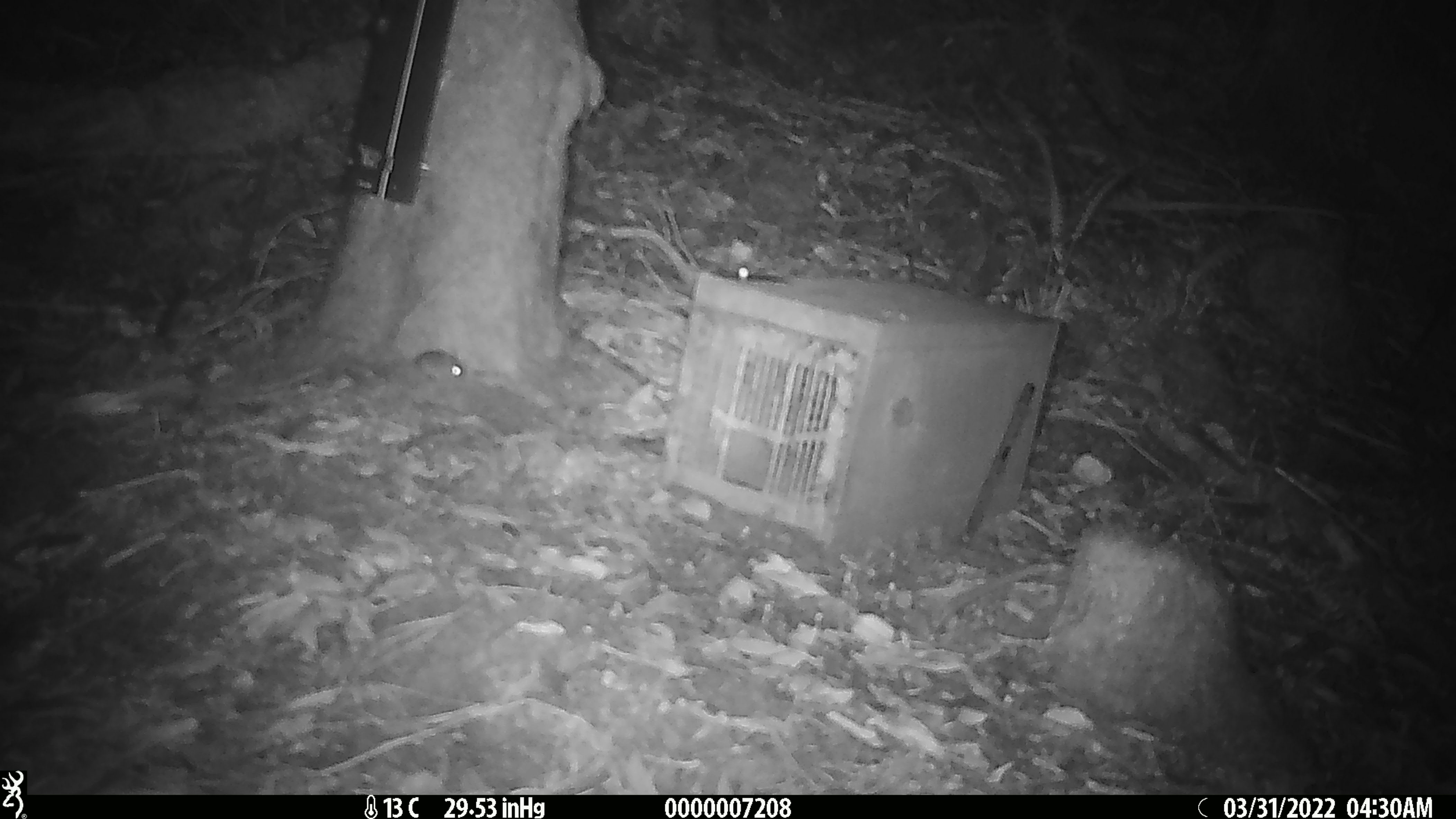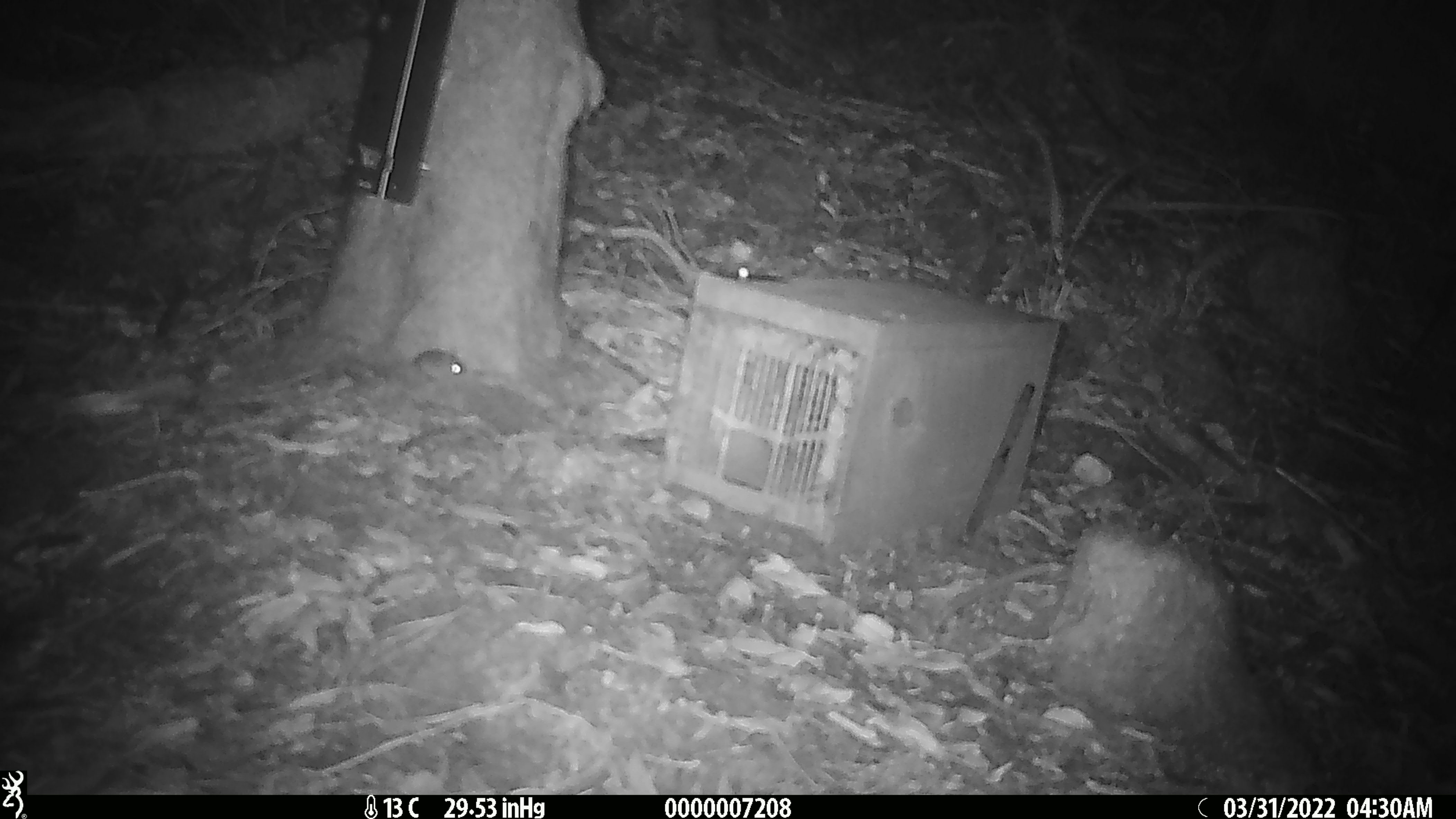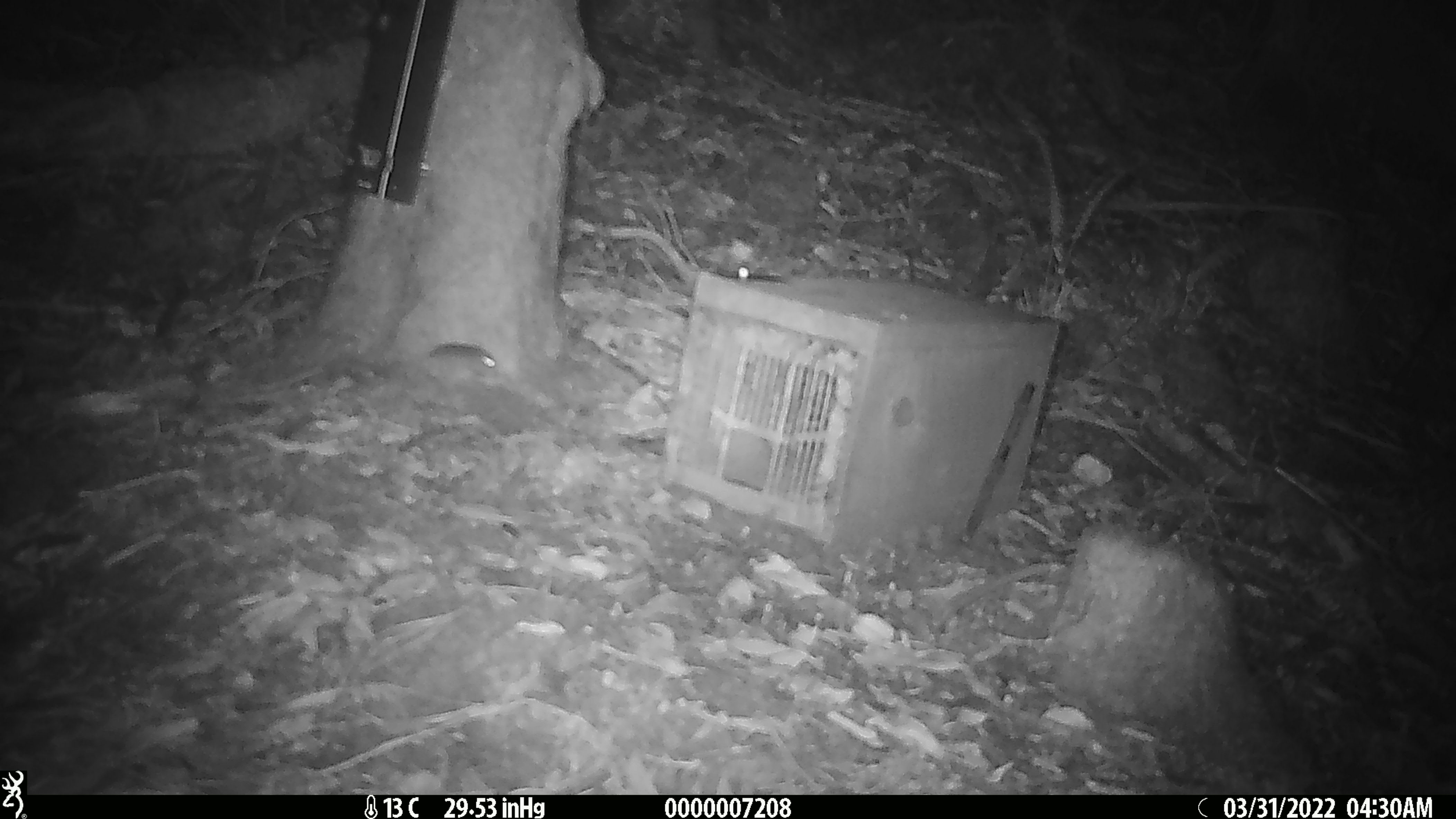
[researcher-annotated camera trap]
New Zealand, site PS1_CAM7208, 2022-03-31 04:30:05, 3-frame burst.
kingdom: Animalia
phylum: Chordata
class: Mammalia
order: Rodentia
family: Muridae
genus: Mus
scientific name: Mus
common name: mouse